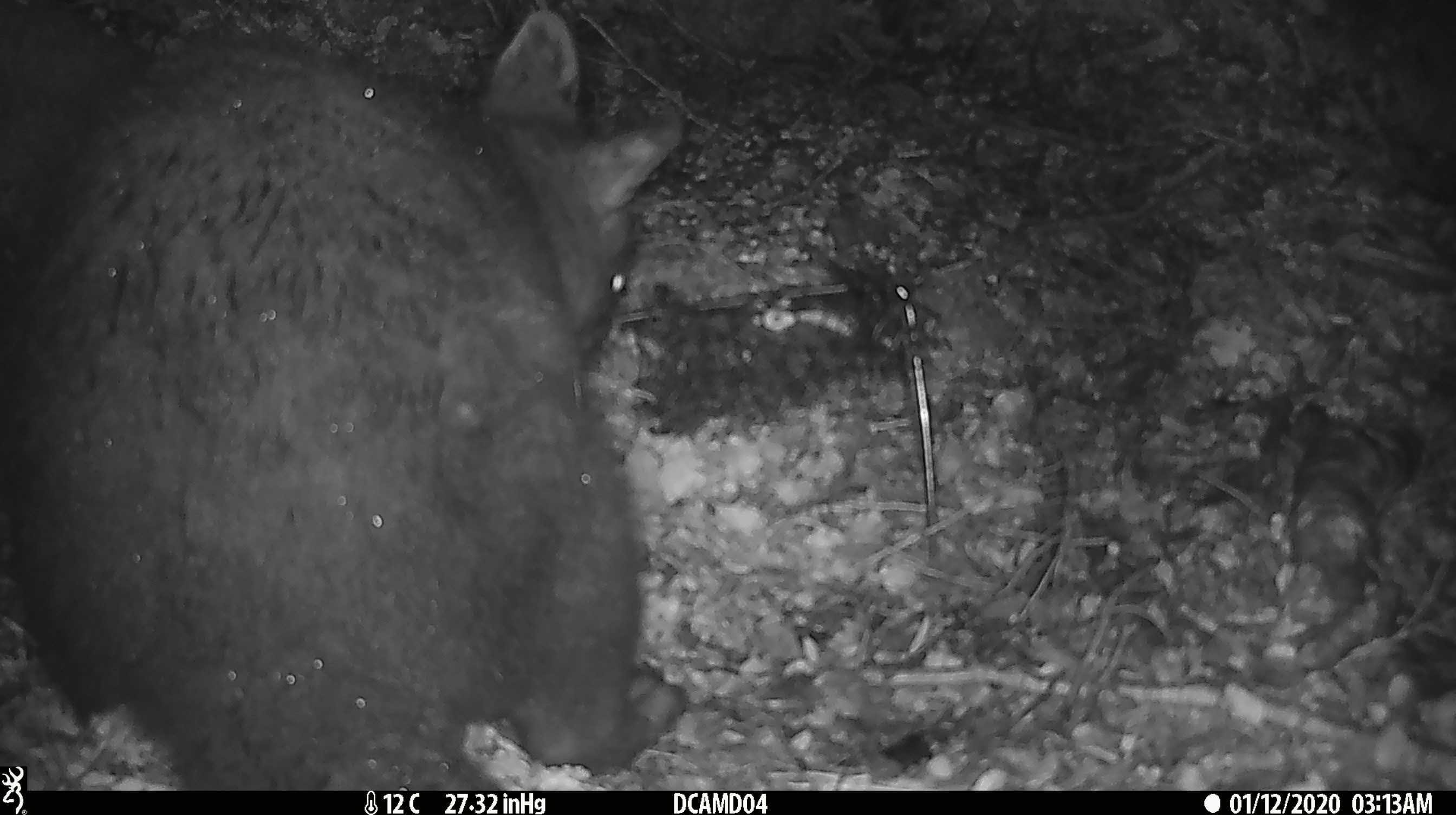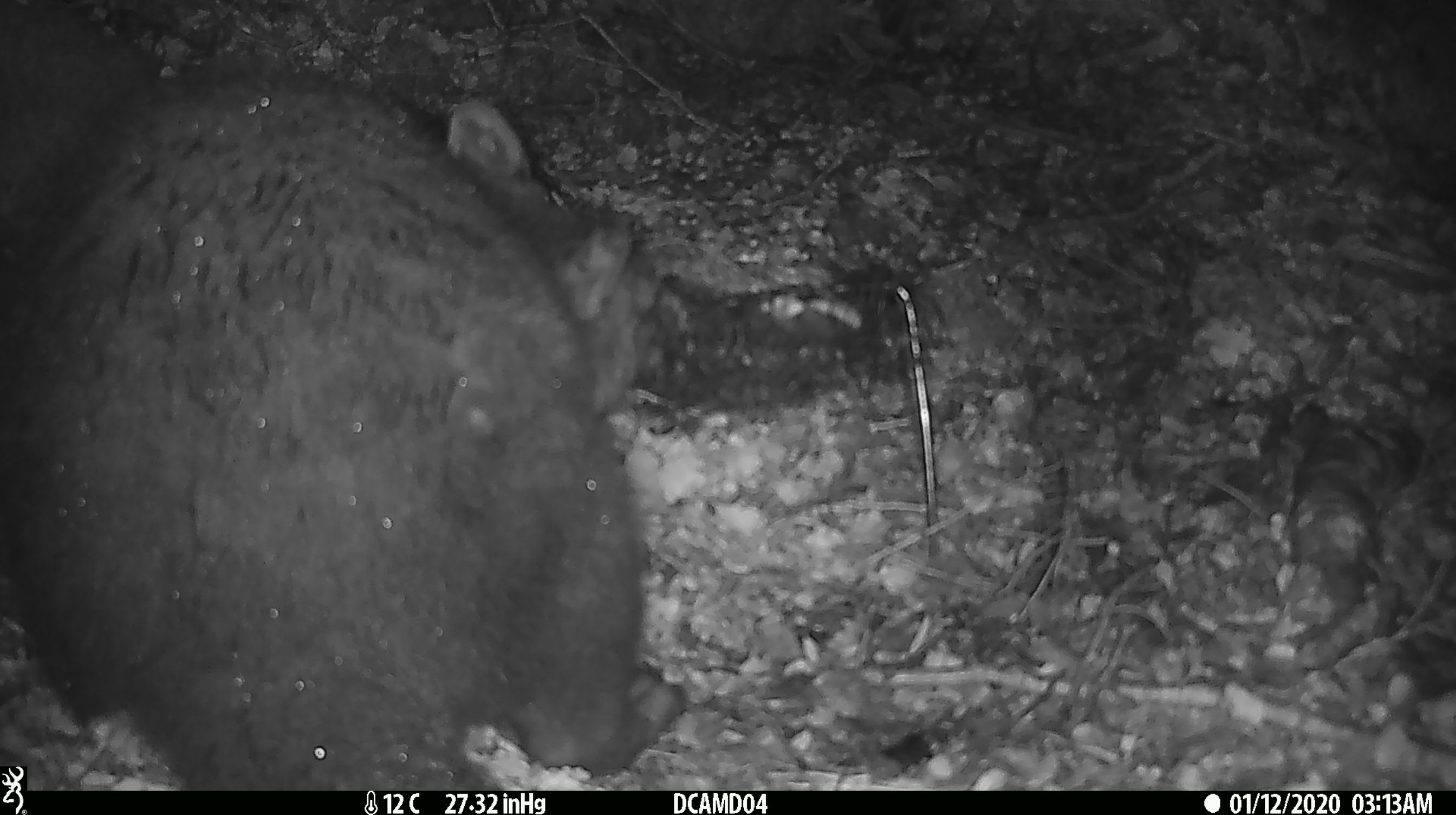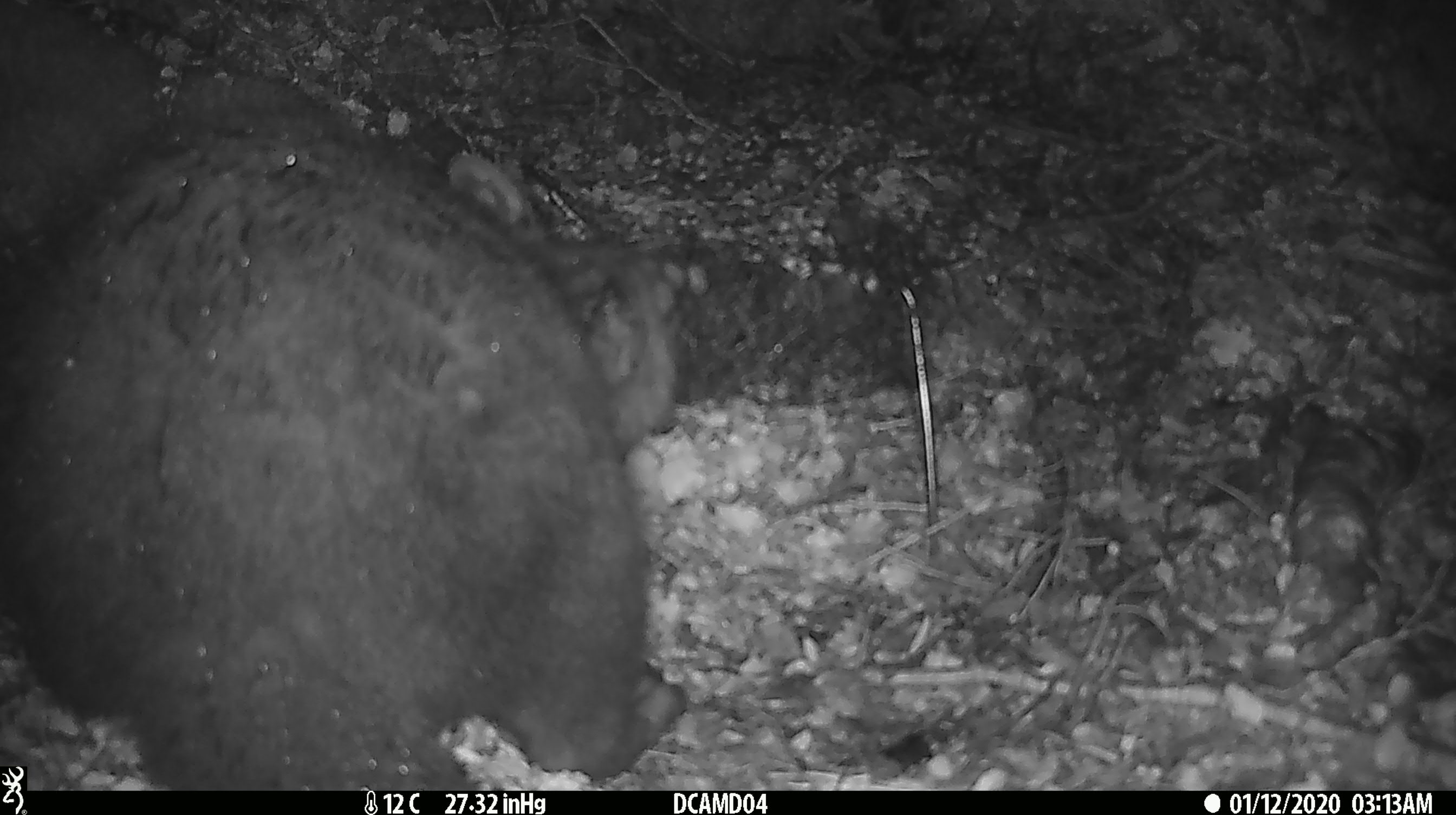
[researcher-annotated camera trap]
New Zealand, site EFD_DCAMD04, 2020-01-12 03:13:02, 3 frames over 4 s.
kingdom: Animalia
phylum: Chordata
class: Mammalia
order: Diprotodontia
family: Phalangeridae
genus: Trichosurus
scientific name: Trichosurus vulpecula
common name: common brushtail possum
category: possum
Possum (common brushtail possum) (Trichosurus vulpecula).